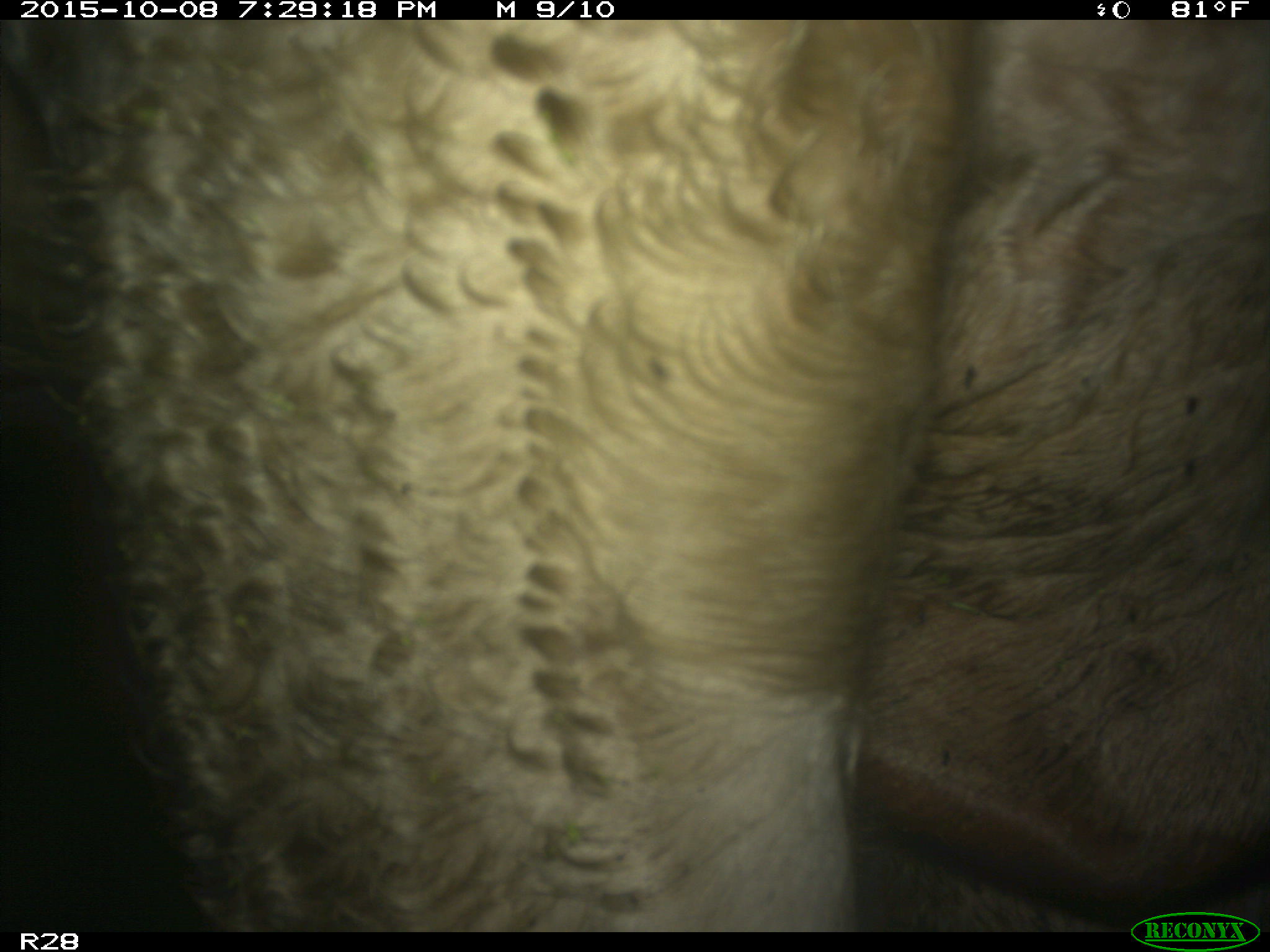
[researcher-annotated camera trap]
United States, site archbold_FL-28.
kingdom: Animalia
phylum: Chordata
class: Mammalia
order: Artiodactyla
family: Bovidae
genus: Bos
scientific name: Bos taurus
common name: domestic cow